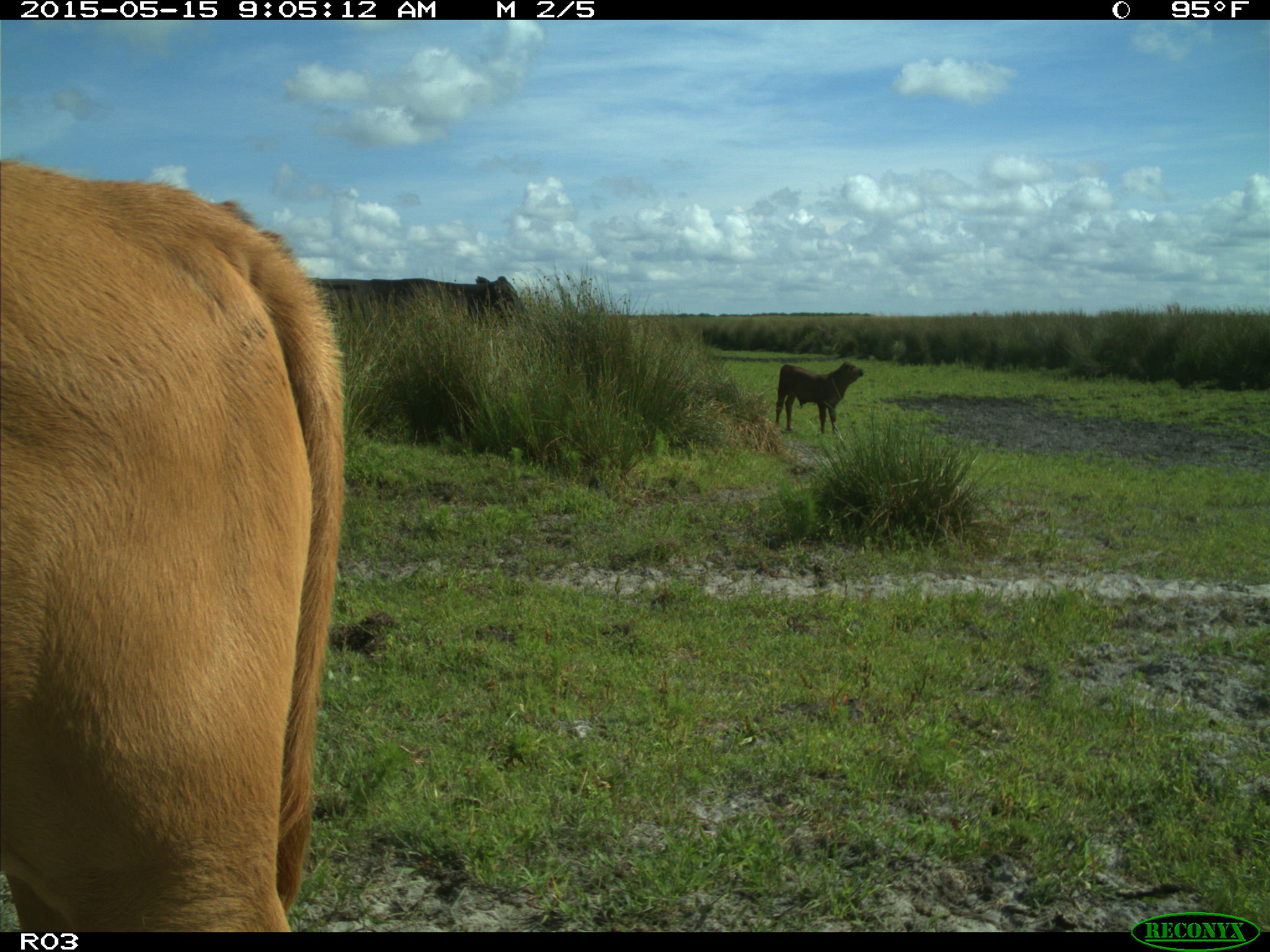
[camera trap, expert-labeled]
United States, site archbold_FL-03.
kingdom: Animalia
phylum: Chordata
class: Mammalia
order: Artiodactyla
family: Bovidae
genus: Bos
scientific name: Bos taurus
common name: domestic cow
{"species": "Bos taurus (domestic cow)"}